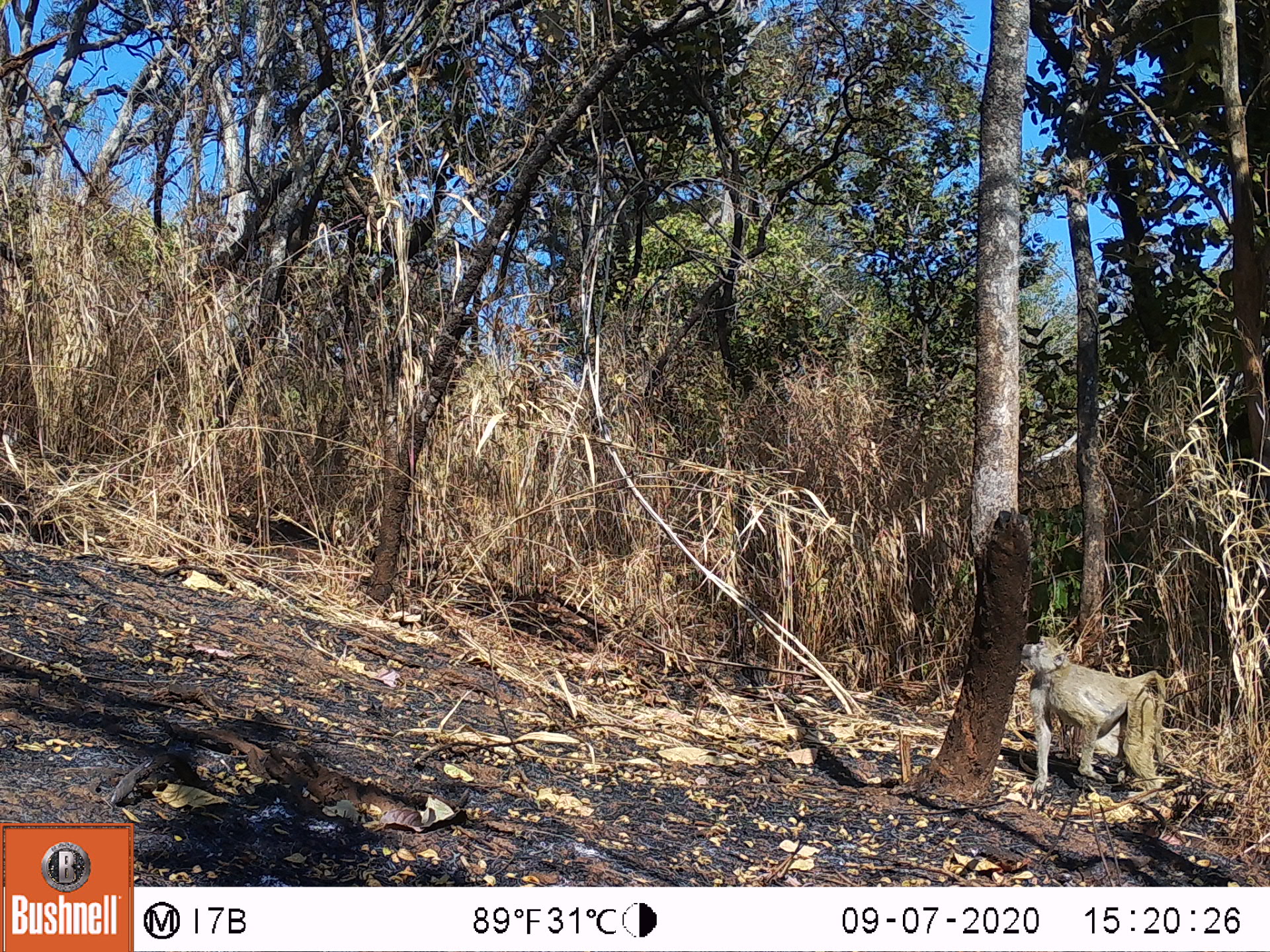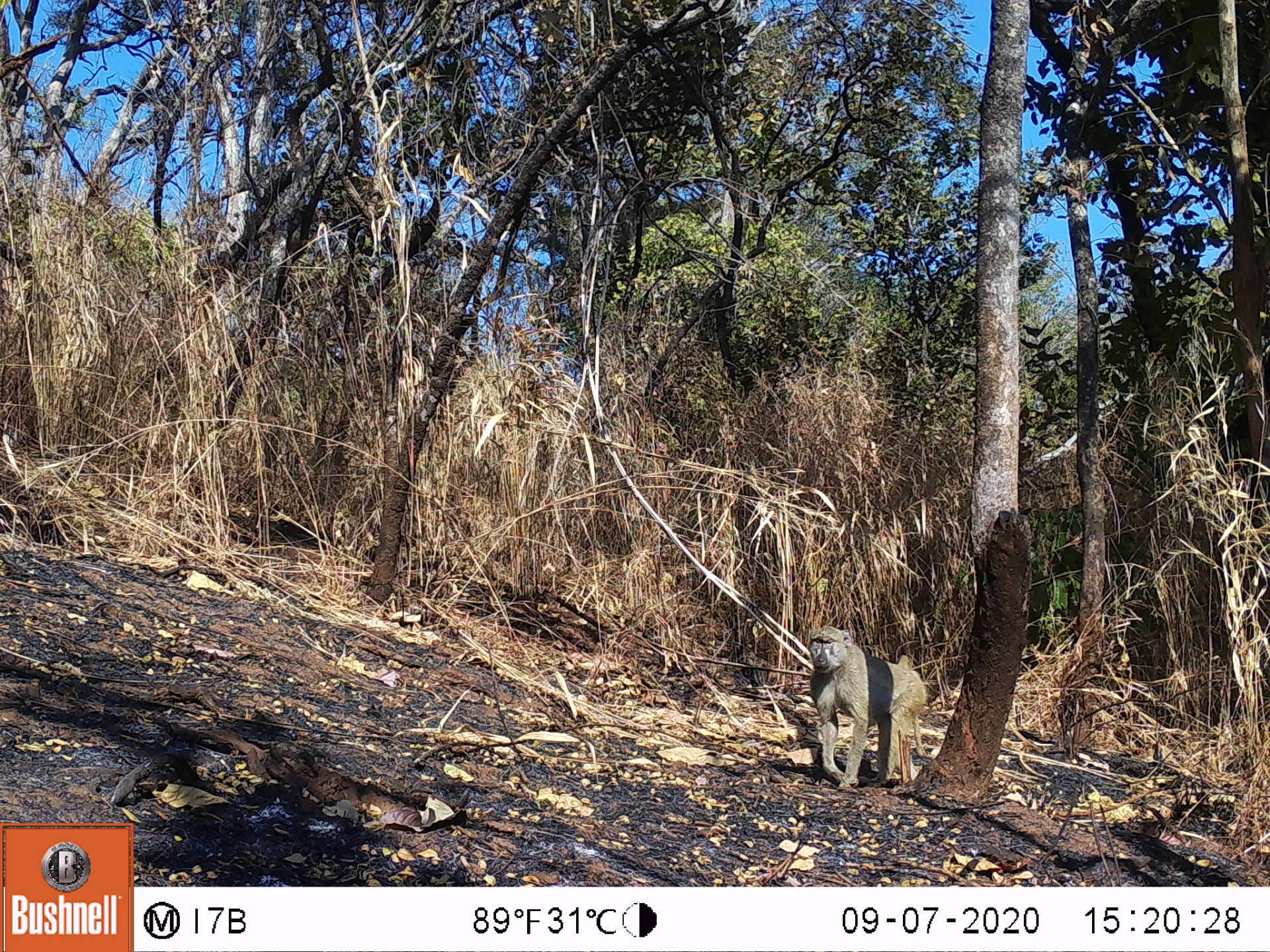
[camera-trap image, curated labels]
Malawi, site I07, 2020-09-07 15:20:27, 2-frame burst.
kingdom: Animalia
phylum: Chordata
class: Mammalia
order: Primates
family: Cercopithecidae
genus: Papio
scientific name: Papio cynocephalus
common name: yellow baboon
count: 1